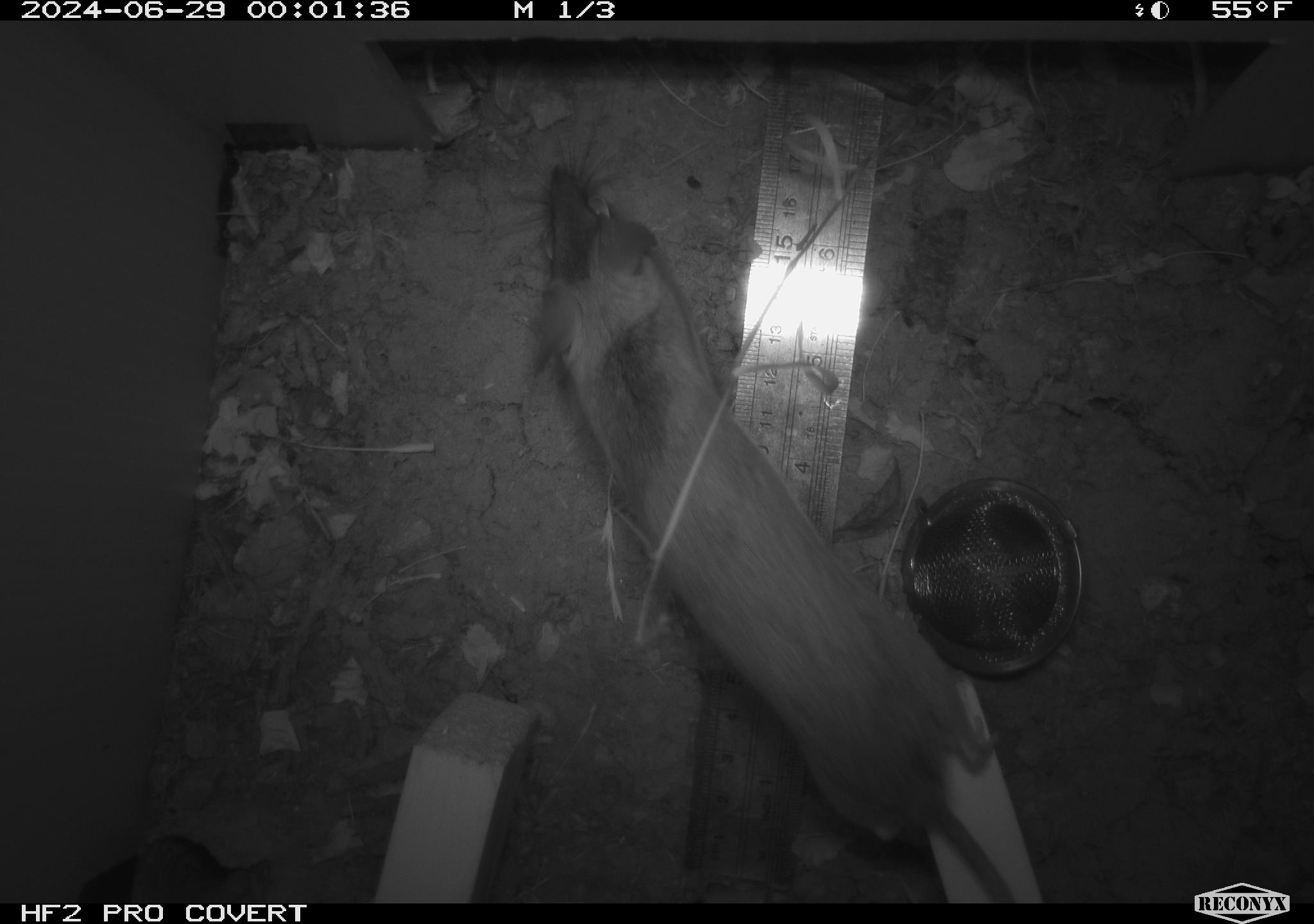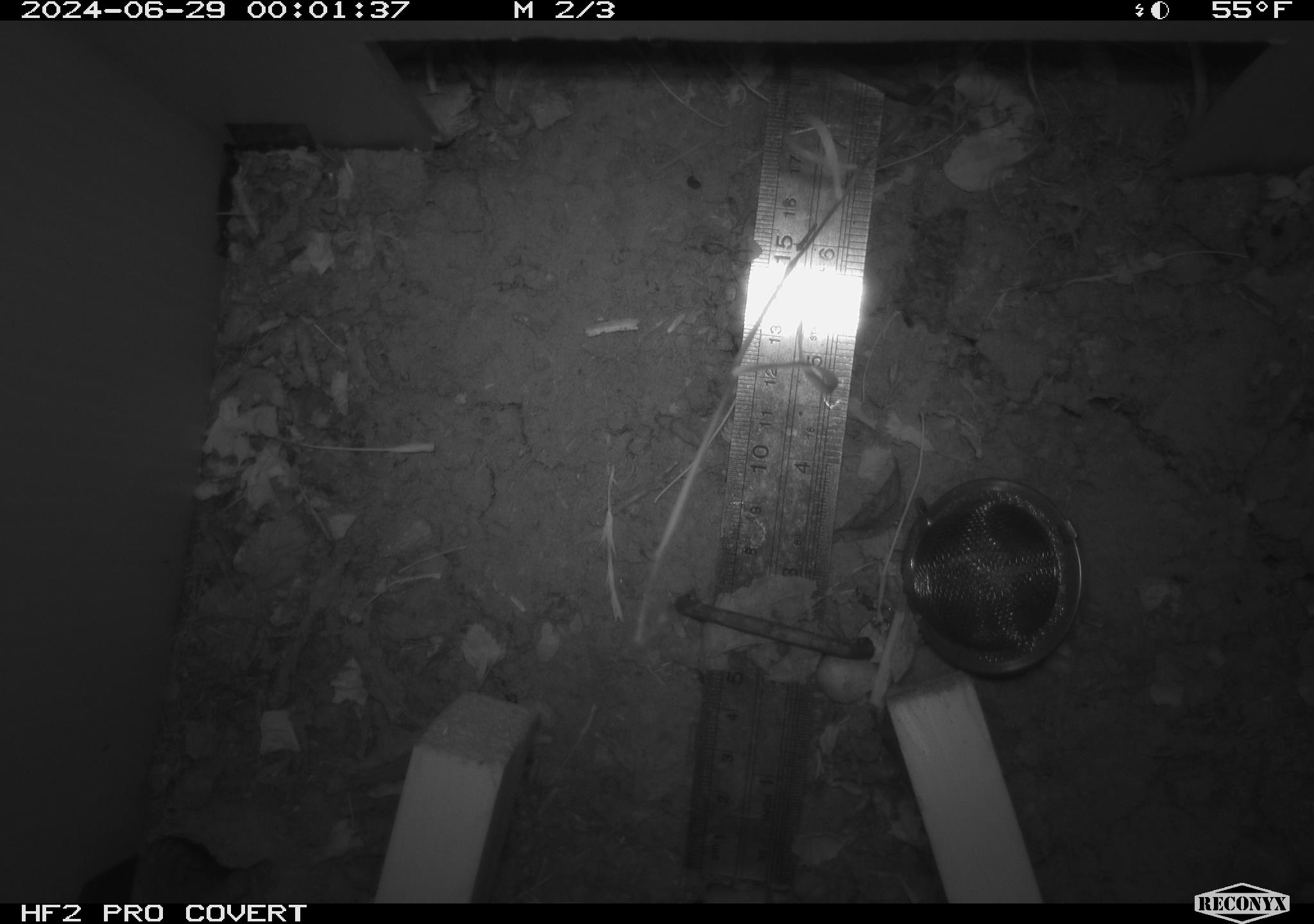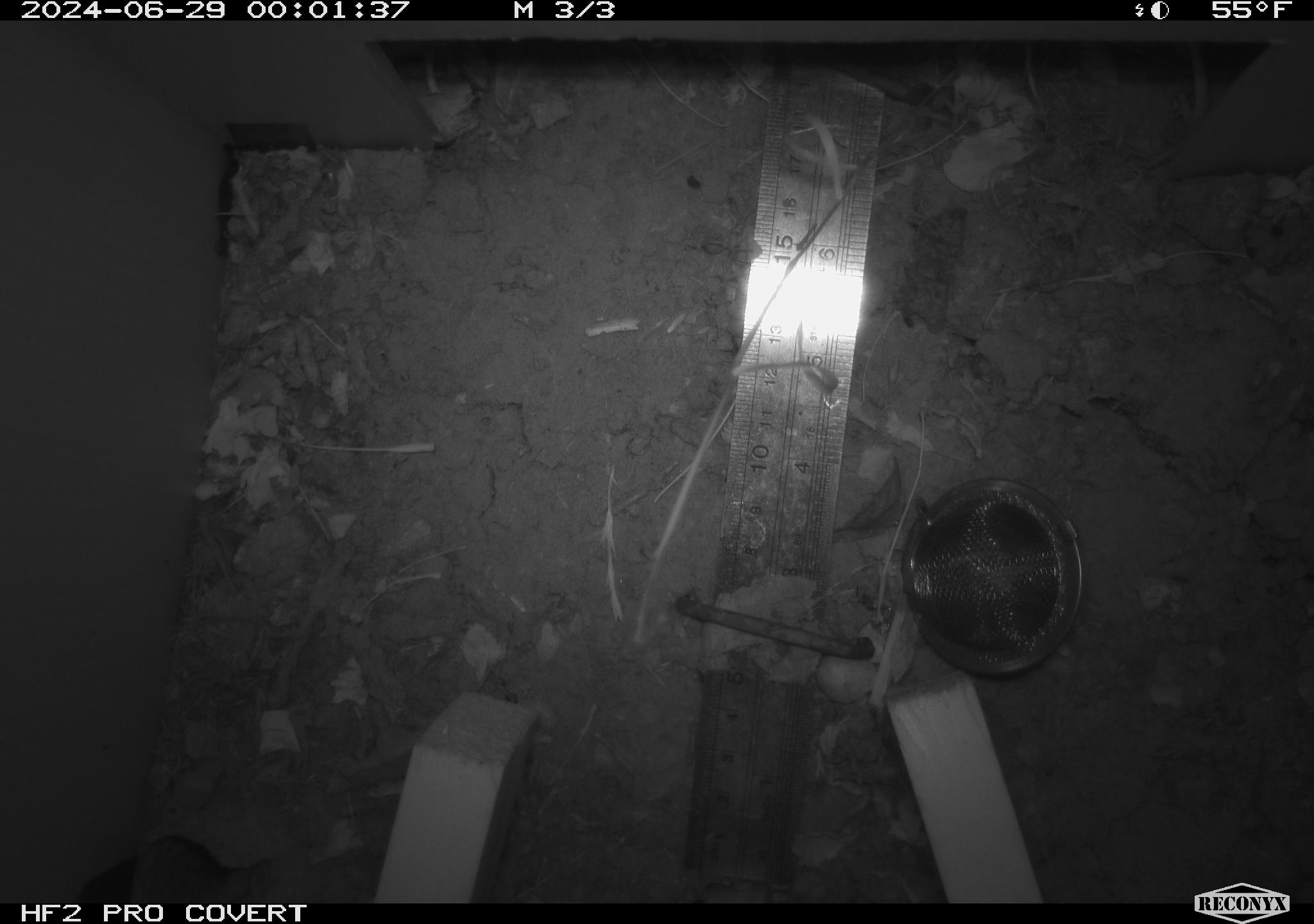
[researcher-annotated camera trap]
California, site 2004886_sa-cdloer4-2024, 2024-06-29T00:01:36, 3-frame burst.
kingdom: Animalia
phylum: Chordata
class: Mammalia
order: Rodentia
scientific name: Rodentia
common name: rodent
Rodent (Rodentia).